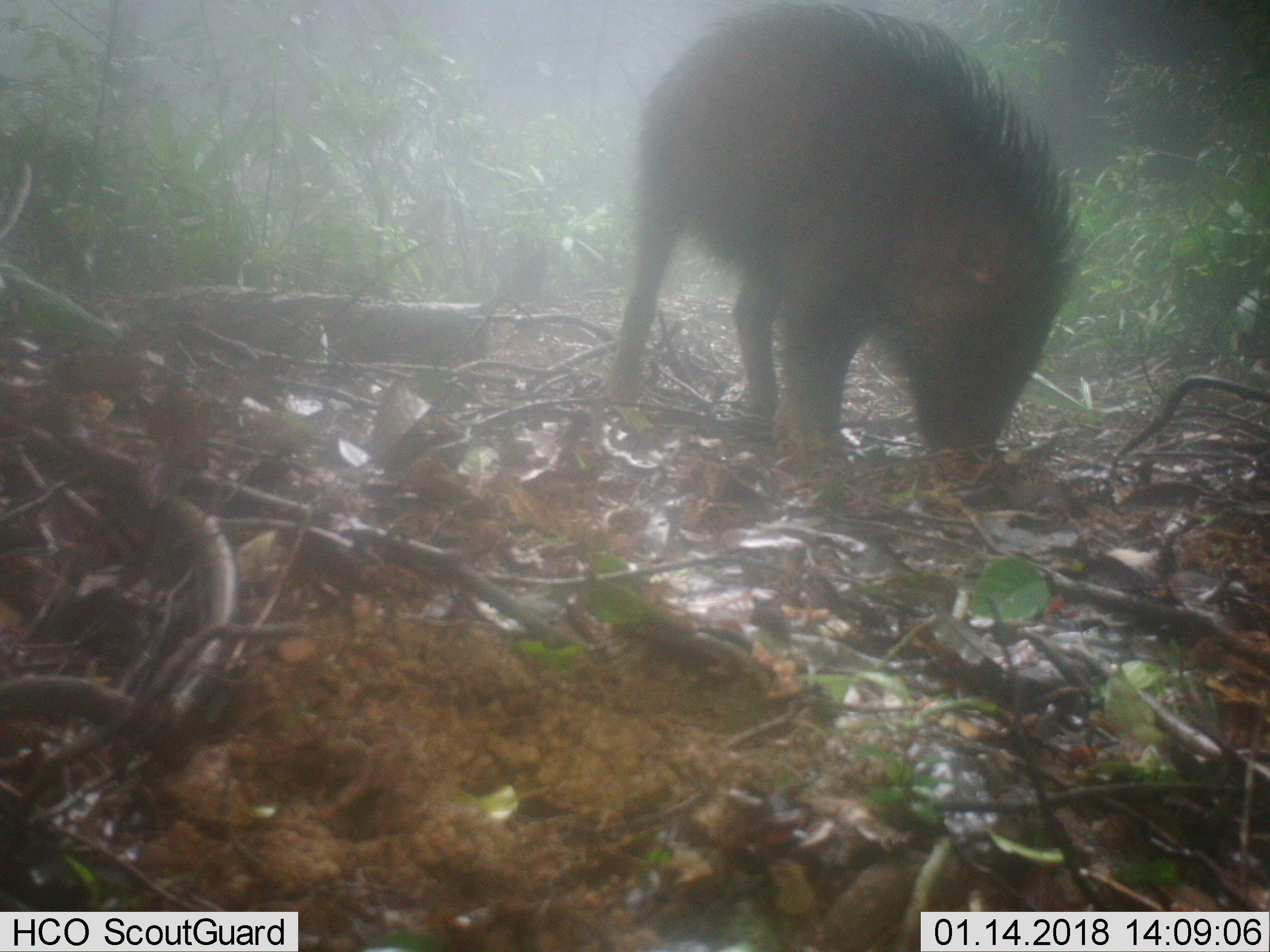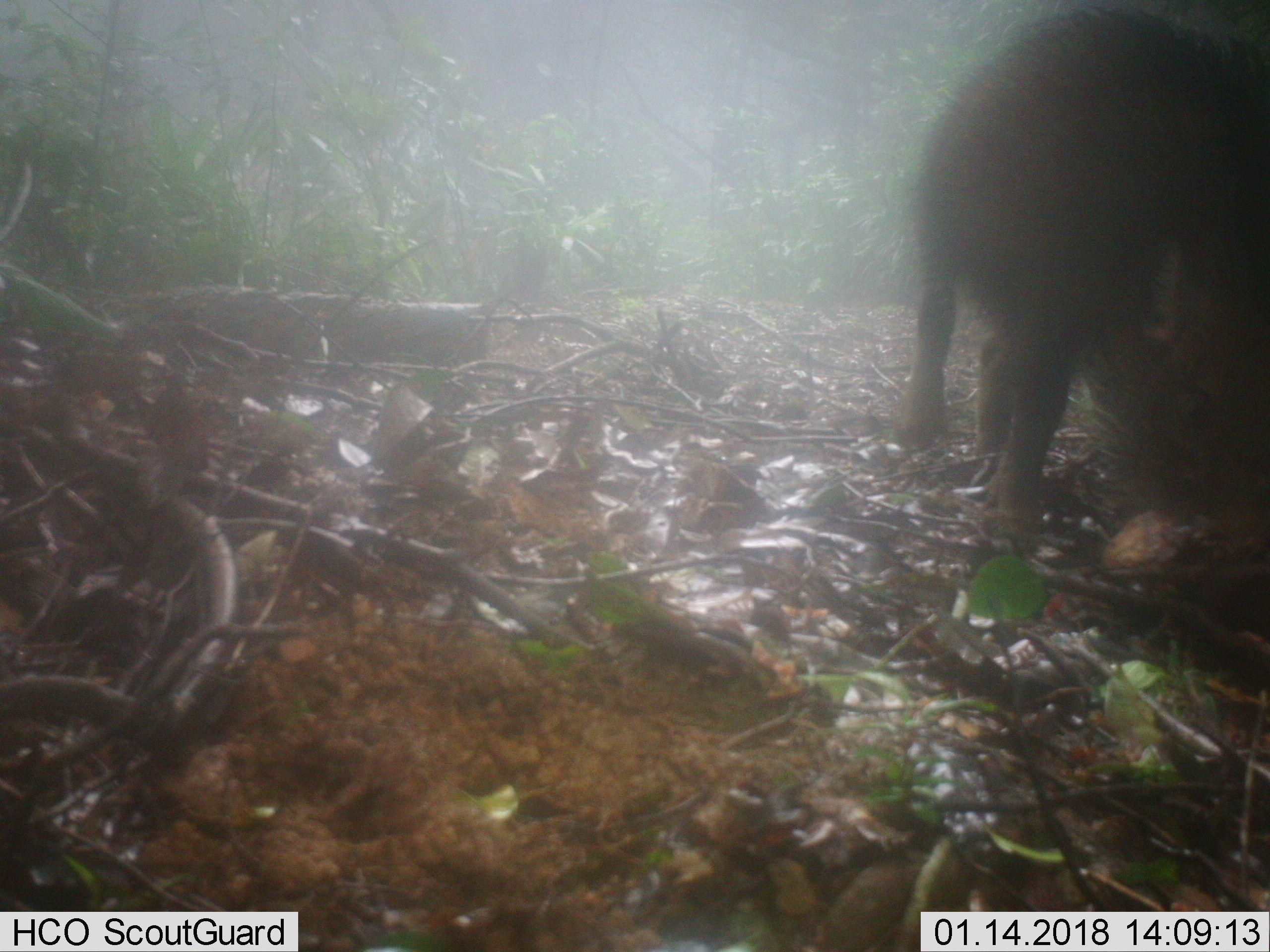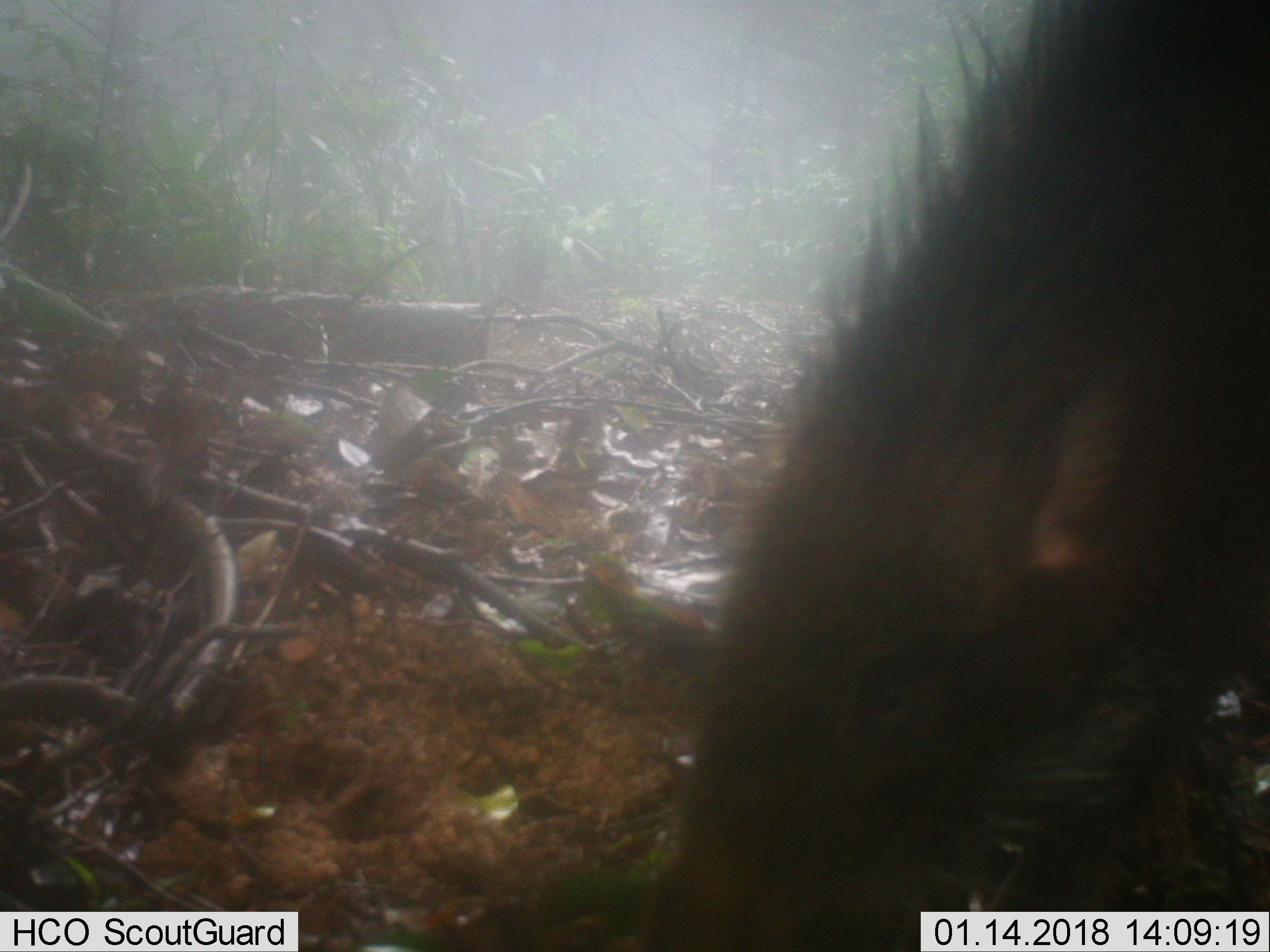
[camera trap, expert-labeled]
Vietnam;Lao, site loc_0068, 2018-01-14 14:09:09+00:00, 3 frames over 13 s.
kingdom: Animalia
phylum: Chordata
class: Mammalia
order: Artiodactyla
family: Suidae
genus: Sus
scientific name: Sus scrofa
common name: eurasian wild pig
Eurasian wild pig (Sus scrofa). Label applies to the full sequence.